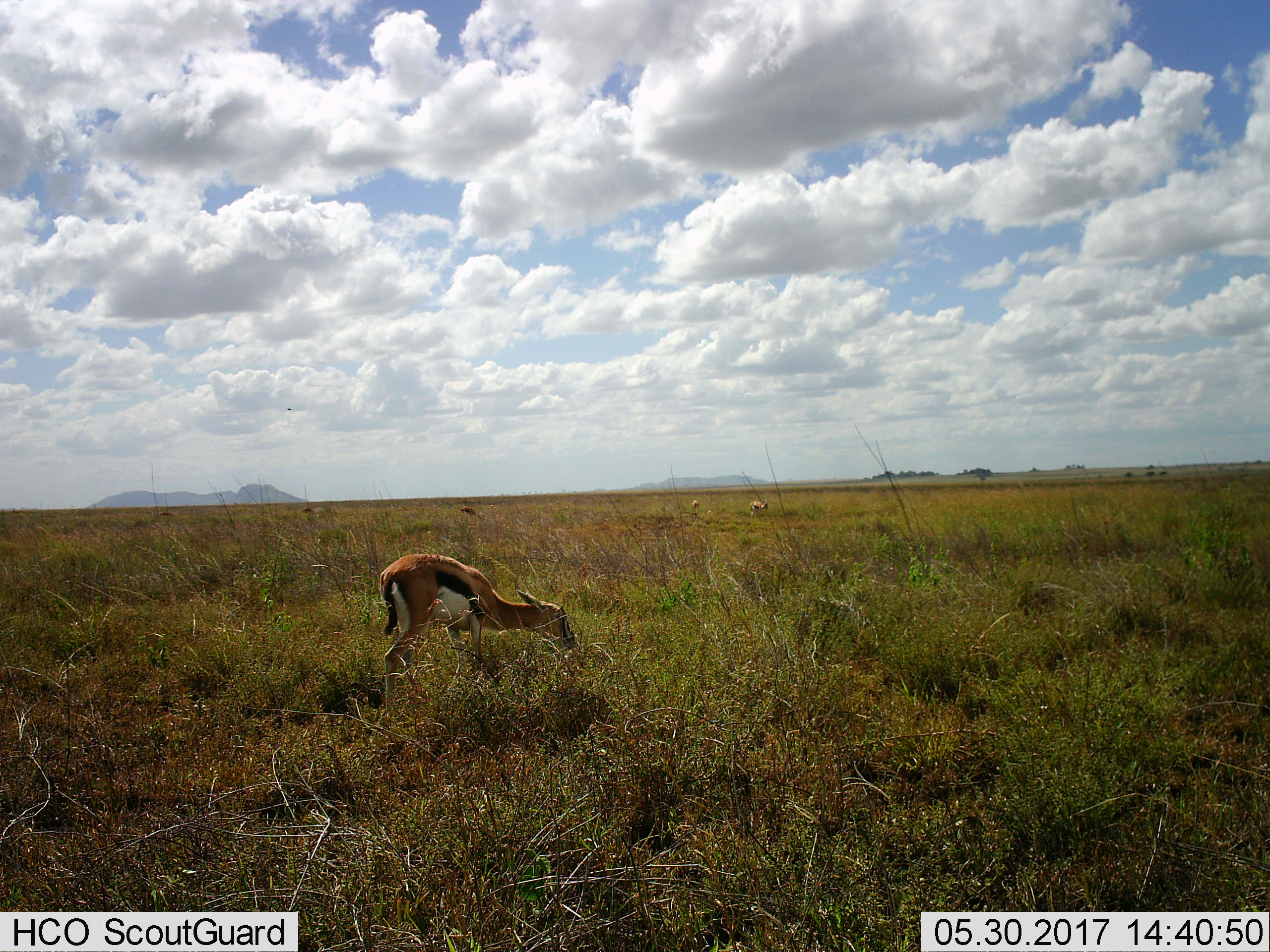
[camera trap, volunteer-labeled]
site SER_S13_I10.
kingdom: Animalia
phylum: Chordata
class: Mammalia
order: Artiodactyla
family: Bovidae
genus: Eudorcas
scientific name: Eudorcas thomsonii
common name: thomson's gazelle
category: gazellethomsons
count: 5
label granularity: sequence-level